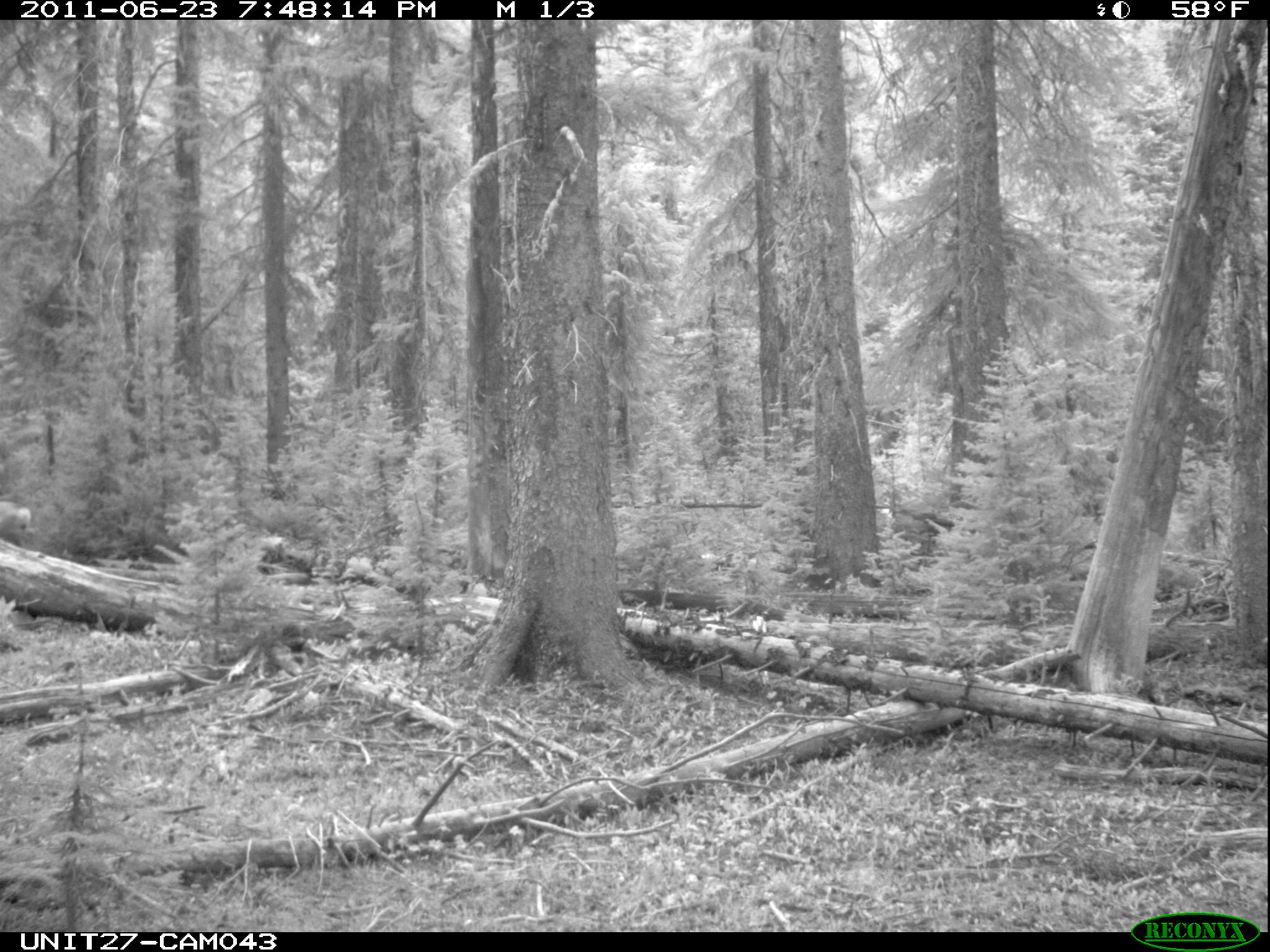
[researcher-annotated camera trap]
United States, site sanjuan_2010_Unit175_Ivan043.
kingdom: Animalia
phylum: Chordata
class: Mammalia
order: Artiodactyla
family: Cervidae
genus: Odocoileus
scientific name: Odocoileus hemionus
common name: mule deer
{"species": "Odocoileus hemionus (mule deer)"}